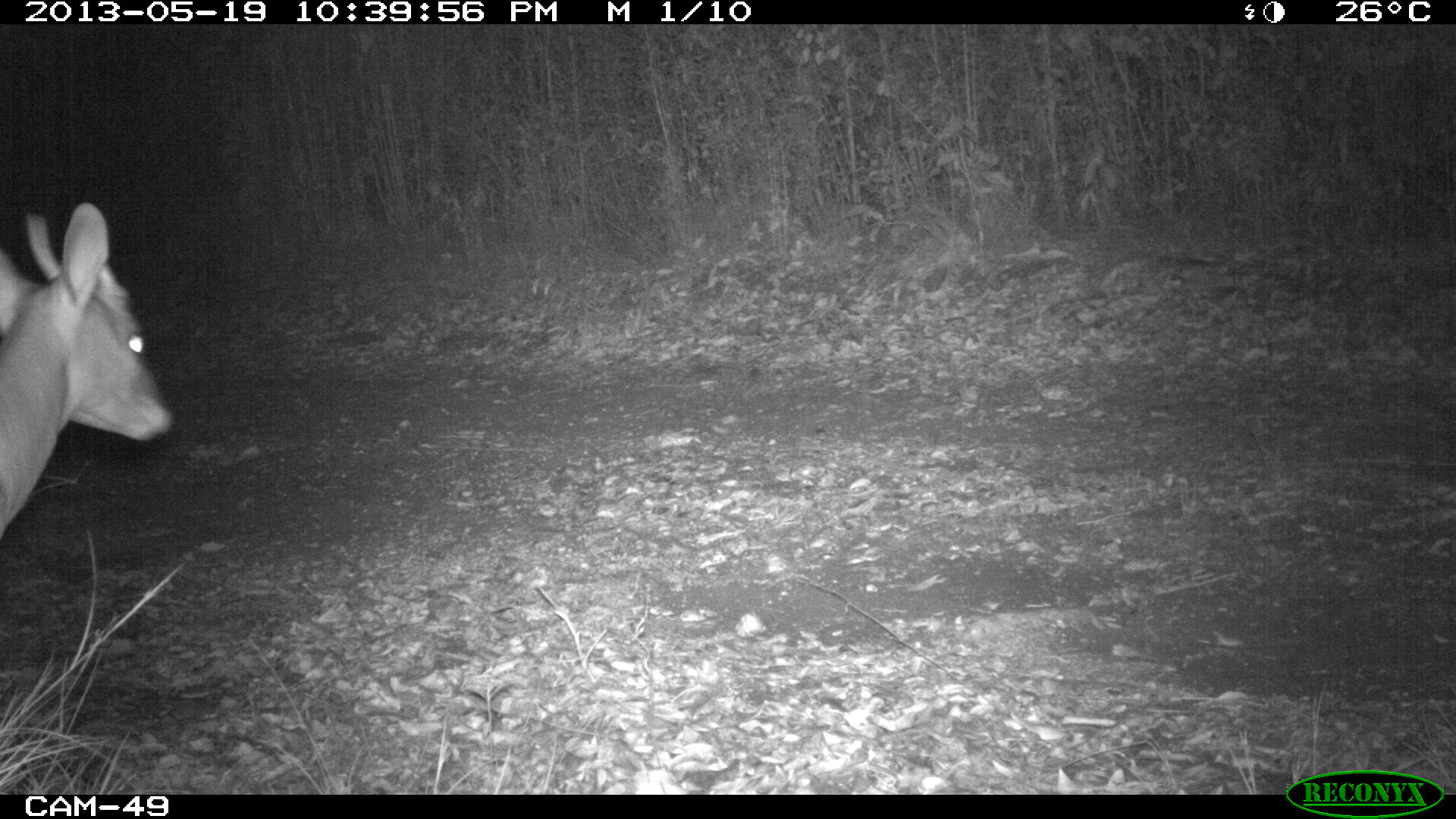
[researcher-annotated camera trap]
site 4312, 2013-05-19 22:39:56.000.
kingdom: Animalia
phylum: Chordata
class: Mammalia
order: Artiodactyla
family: Cervidae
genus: Mazama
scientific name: Mazama temama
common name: central american red brocket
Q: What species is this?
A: Mazama temama (central american red brocket).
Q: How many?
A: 1.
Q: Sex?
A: Male.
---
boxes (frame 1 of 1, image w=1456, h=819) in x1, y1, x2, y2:
mazama temama: 0, 203, 172, 533